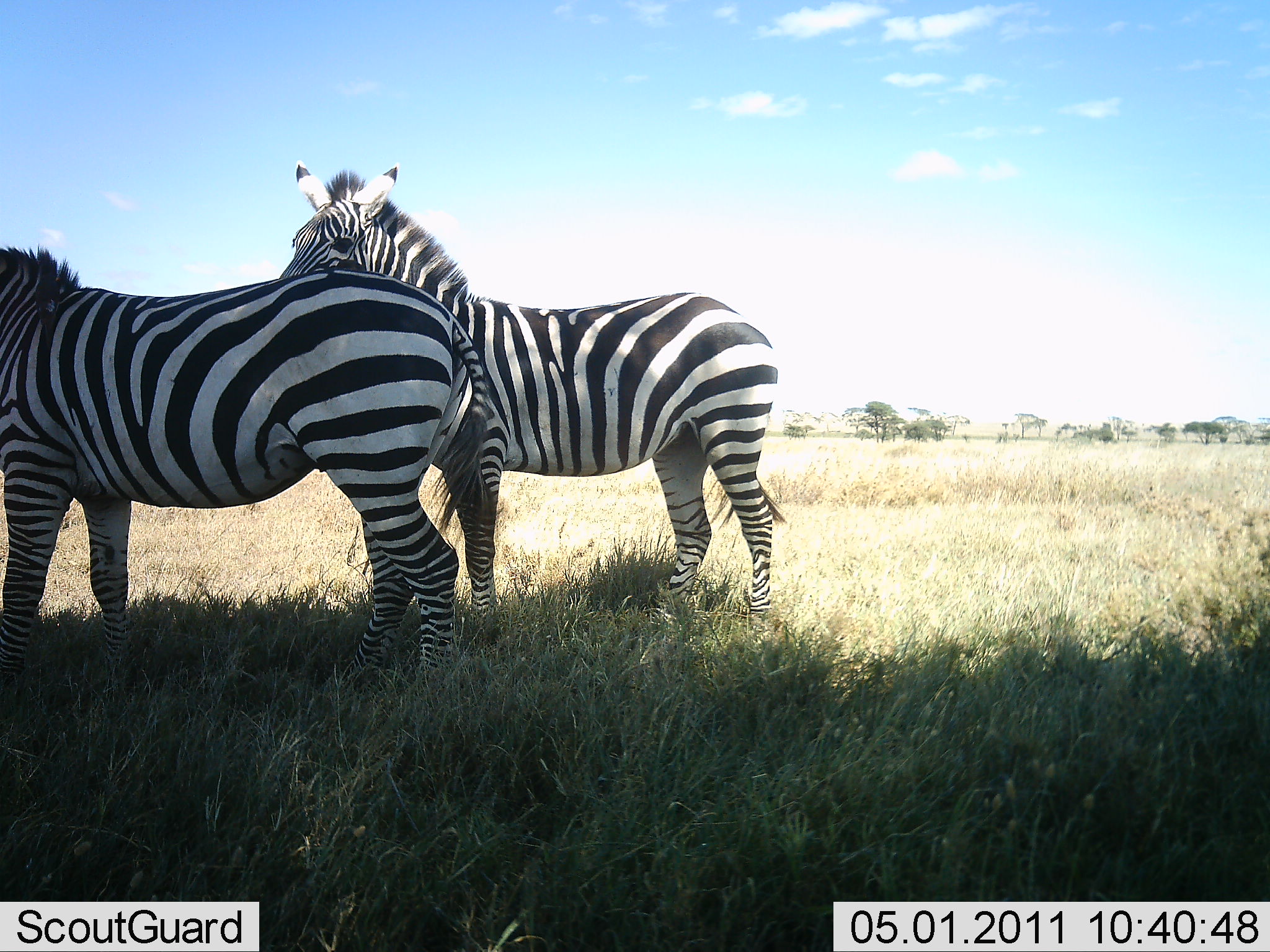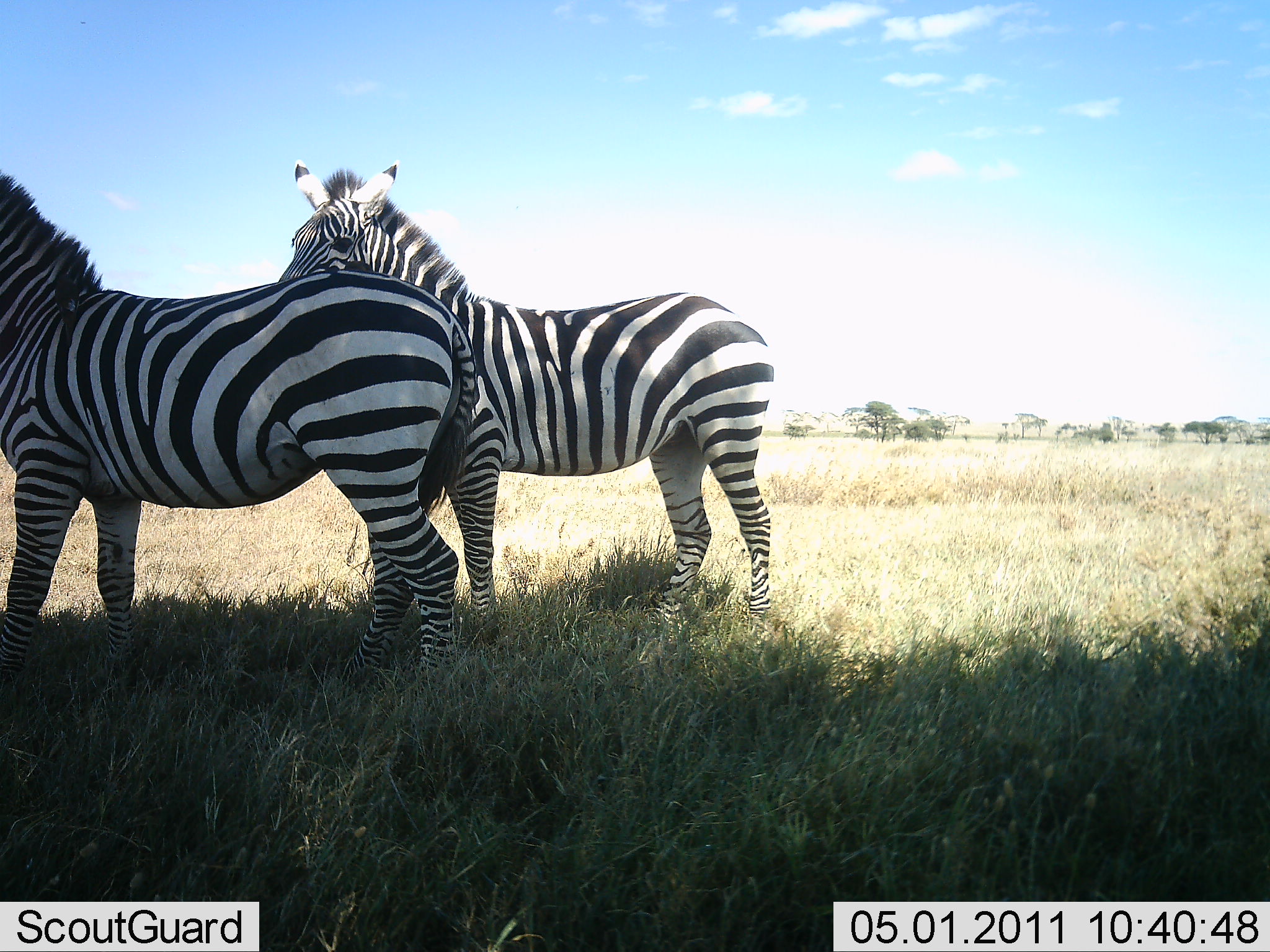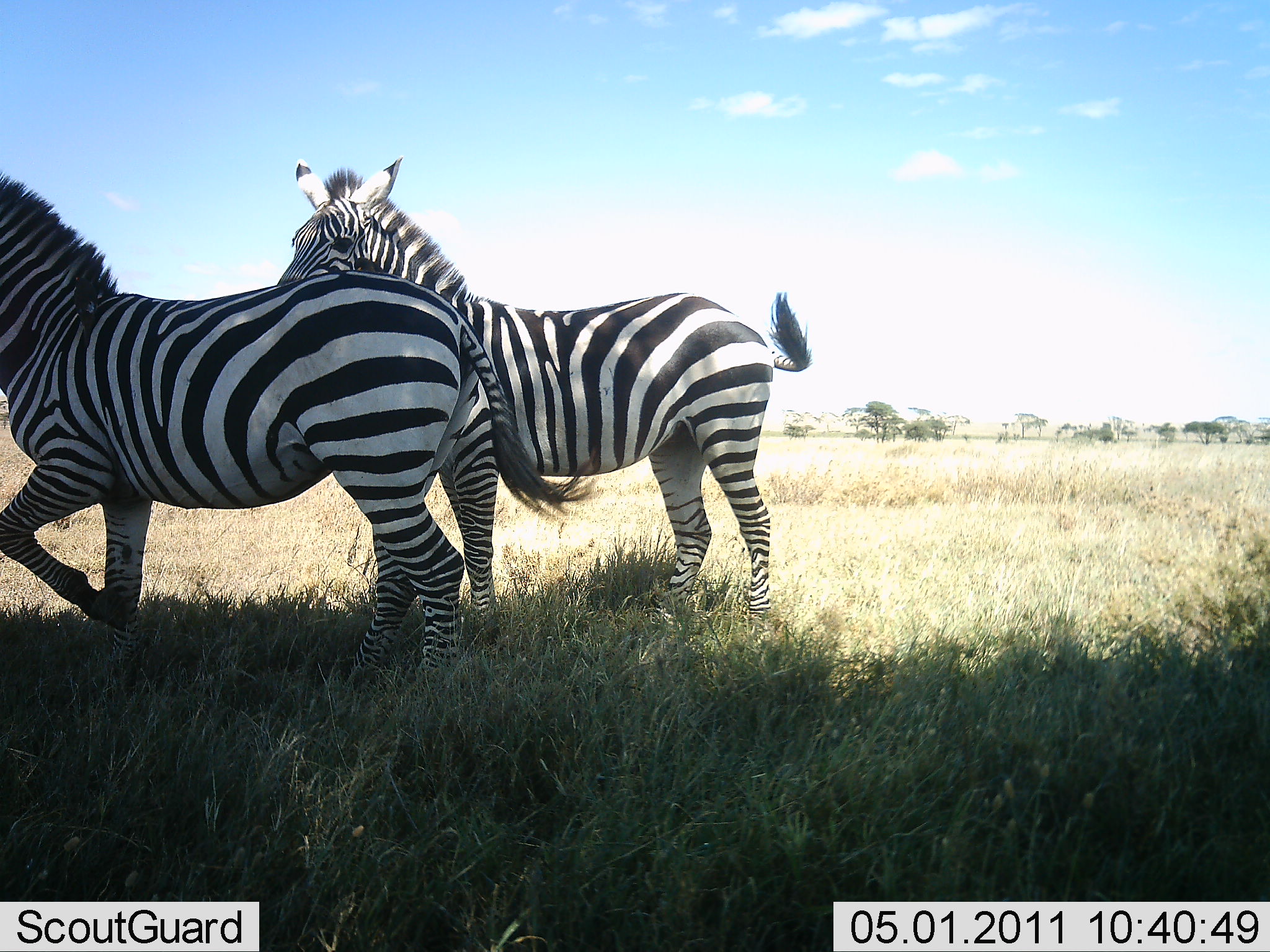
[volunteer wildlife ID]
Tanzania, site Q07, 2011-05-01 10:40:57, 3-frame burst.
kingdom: Animalia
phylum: Chordata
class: Mammalia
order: Perissodactyla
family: Equidae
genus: Equus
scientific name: Equus quagga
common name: plains zebra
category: zebra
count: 2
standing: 82%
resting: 0%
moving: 27%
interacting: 18%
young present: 0%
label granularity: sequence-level